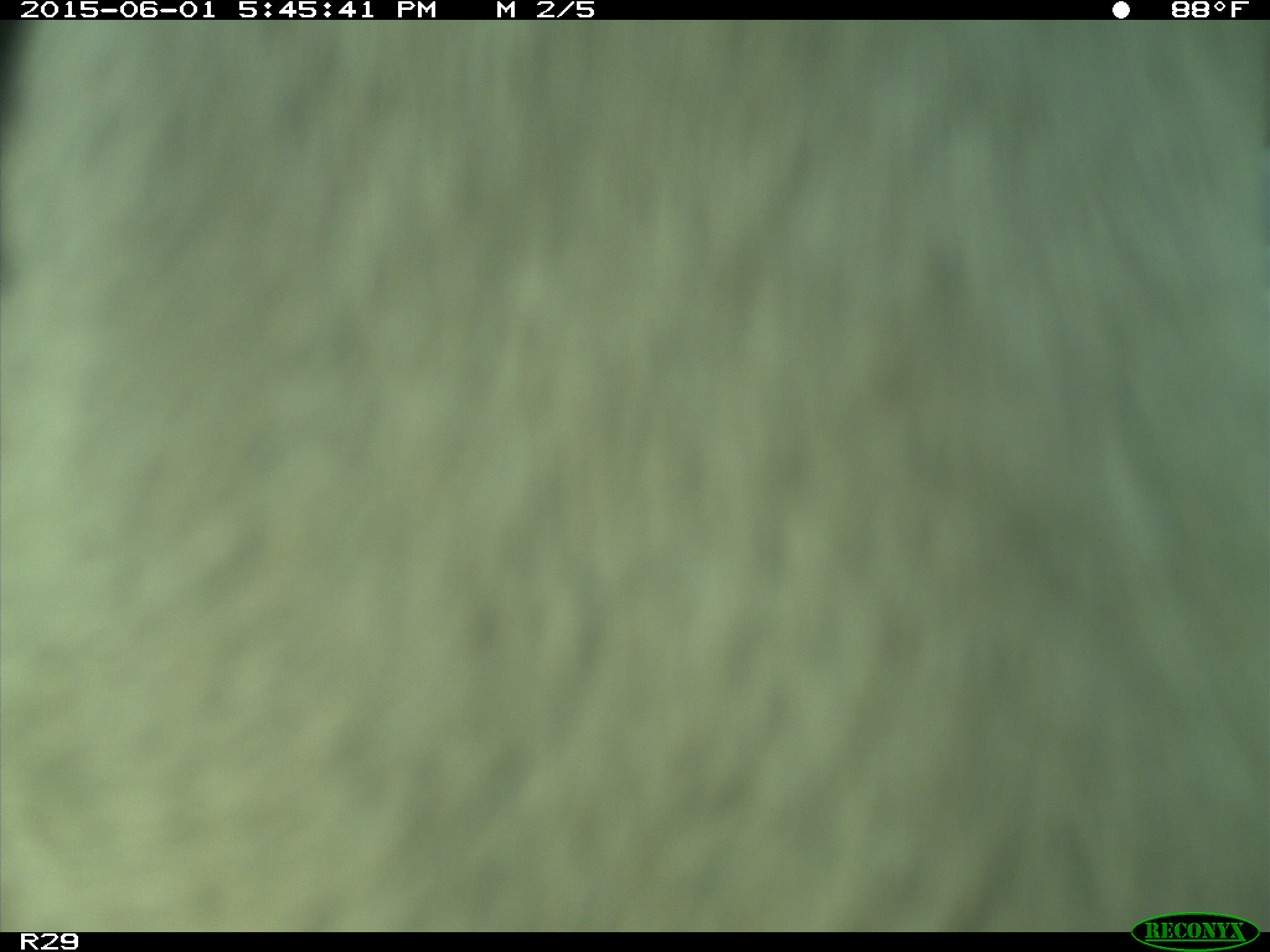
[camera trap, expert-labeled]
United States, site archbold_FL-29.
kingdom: Animalia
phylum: Chordata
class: Mammalia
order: Artiodactyla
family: Bovidae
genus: Bos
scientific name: Bos taurus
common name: domestic cow